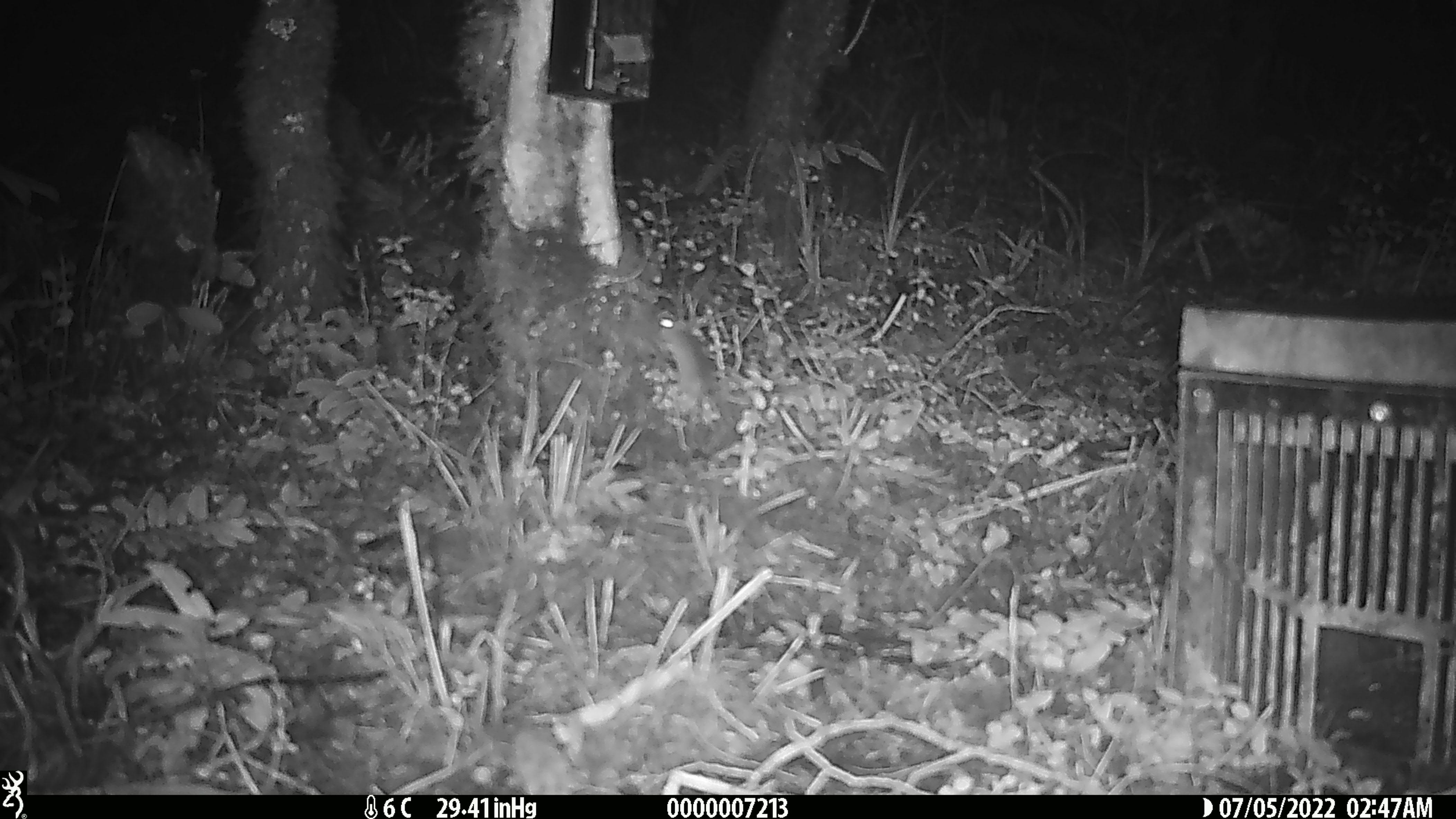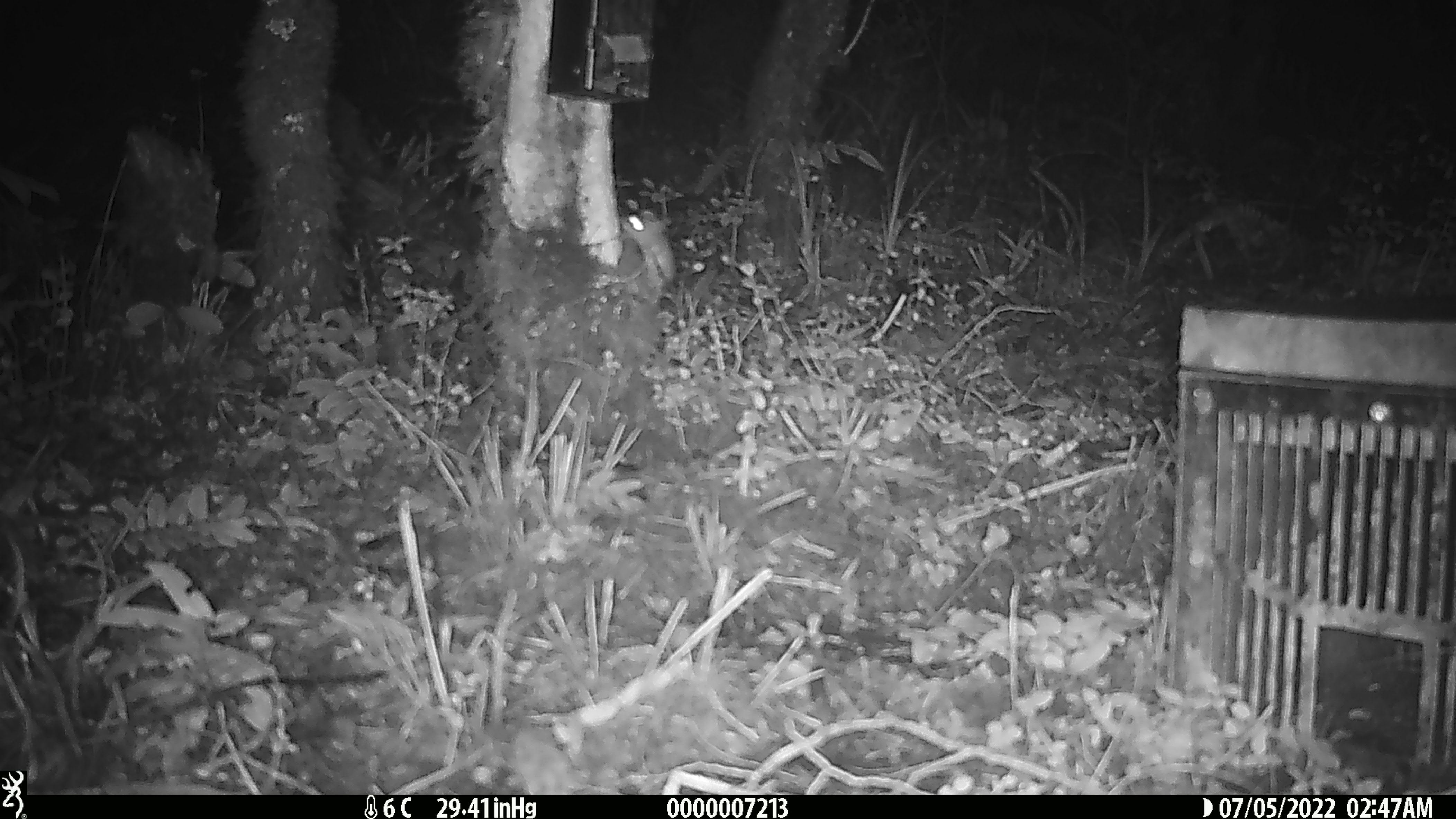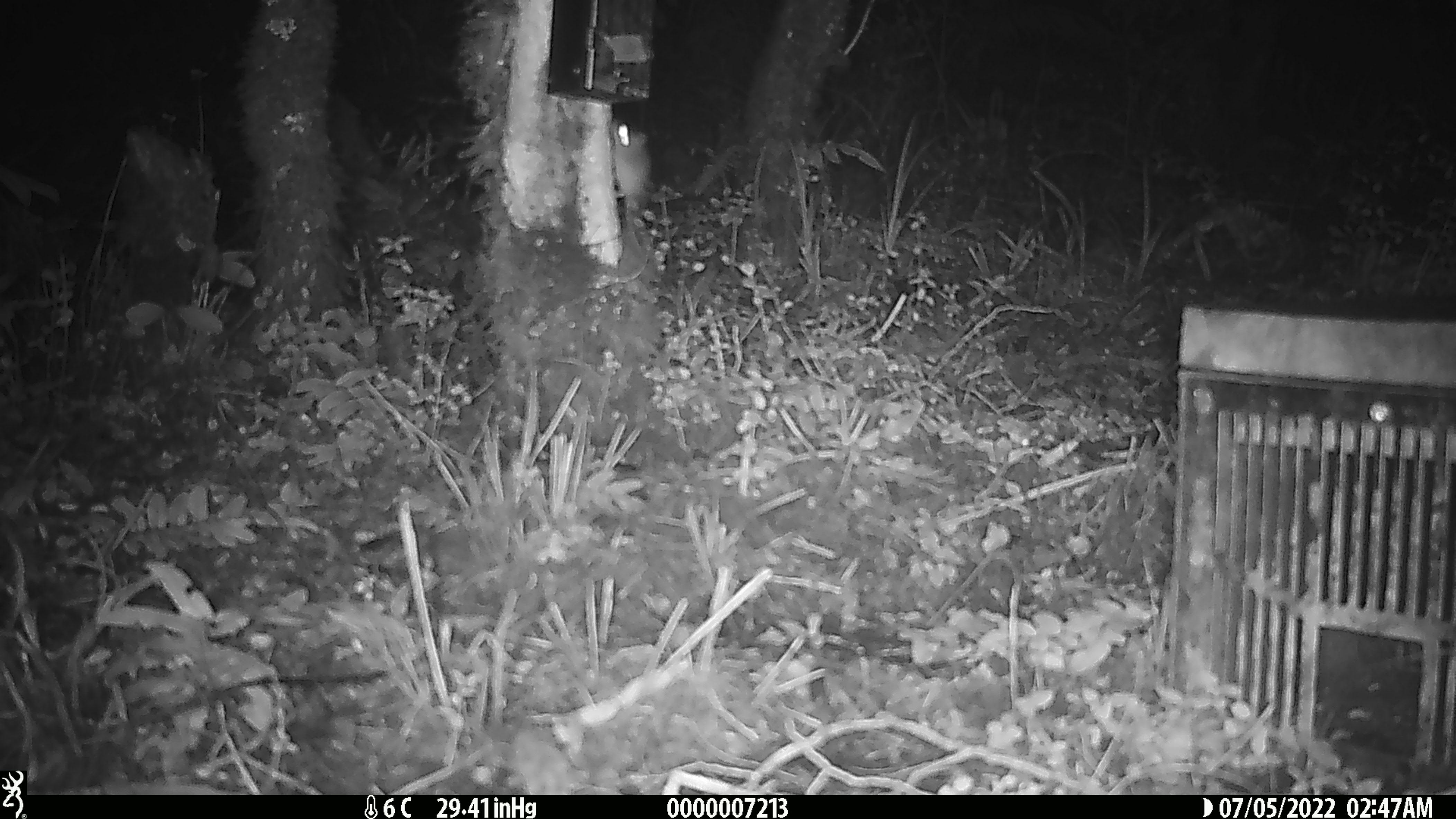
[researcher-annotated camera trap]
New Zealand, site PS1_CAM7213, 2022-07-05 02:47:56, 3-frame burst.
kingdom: Animalia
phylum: Chordata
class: Mammalia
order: Rodentia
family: Muridae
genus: Mus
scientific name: Mus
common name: mouse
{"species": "mouse (Mus)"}